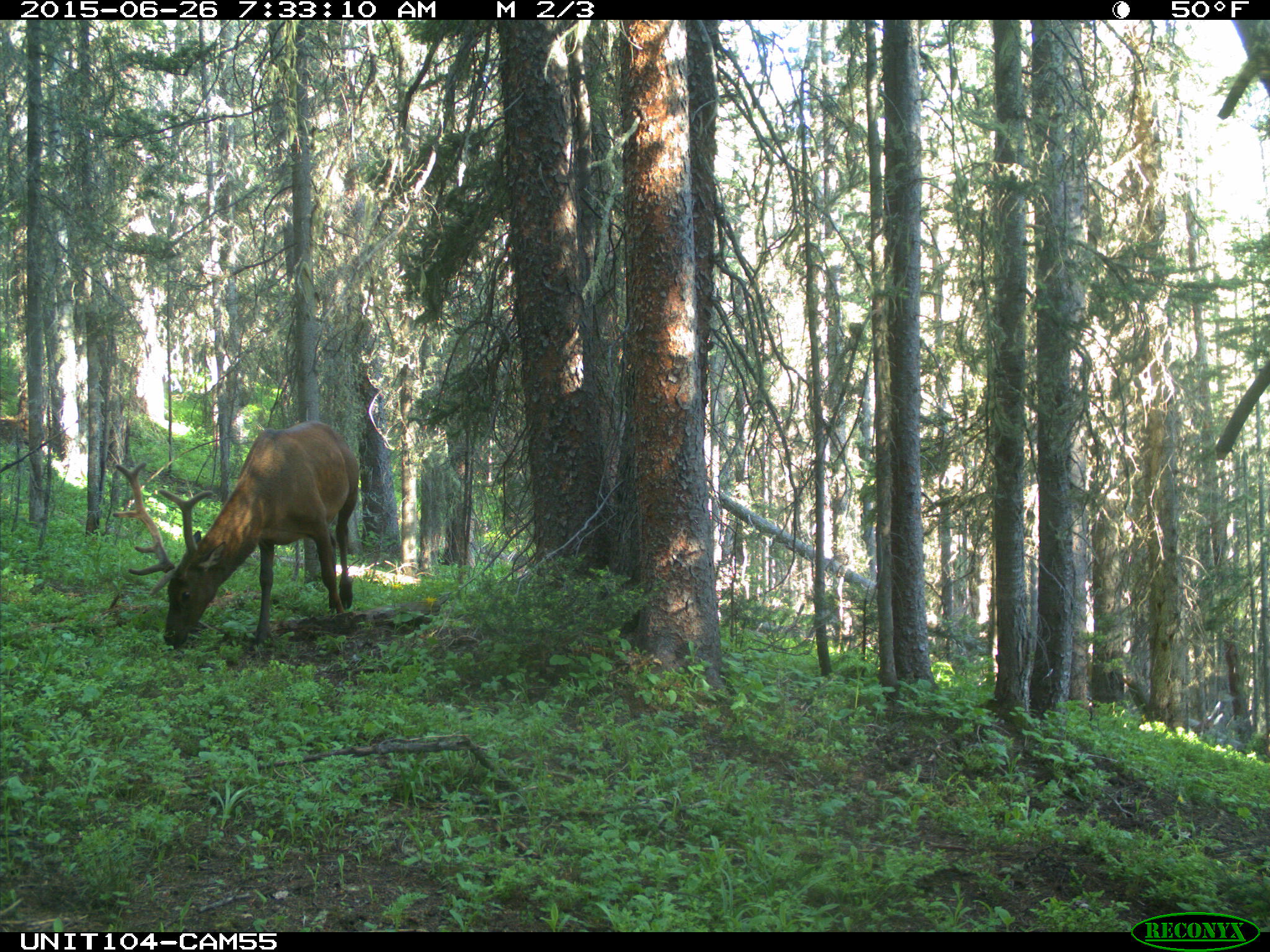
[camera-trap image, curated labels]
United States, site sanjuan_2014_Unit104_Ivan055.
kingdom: Animalia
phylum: Chordata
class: Mammalia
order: Artiodactyla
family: Cervidae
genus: Cervus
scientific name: Cervus elaphus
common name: red deer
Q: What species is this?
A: Cervus elaphus (red deer).